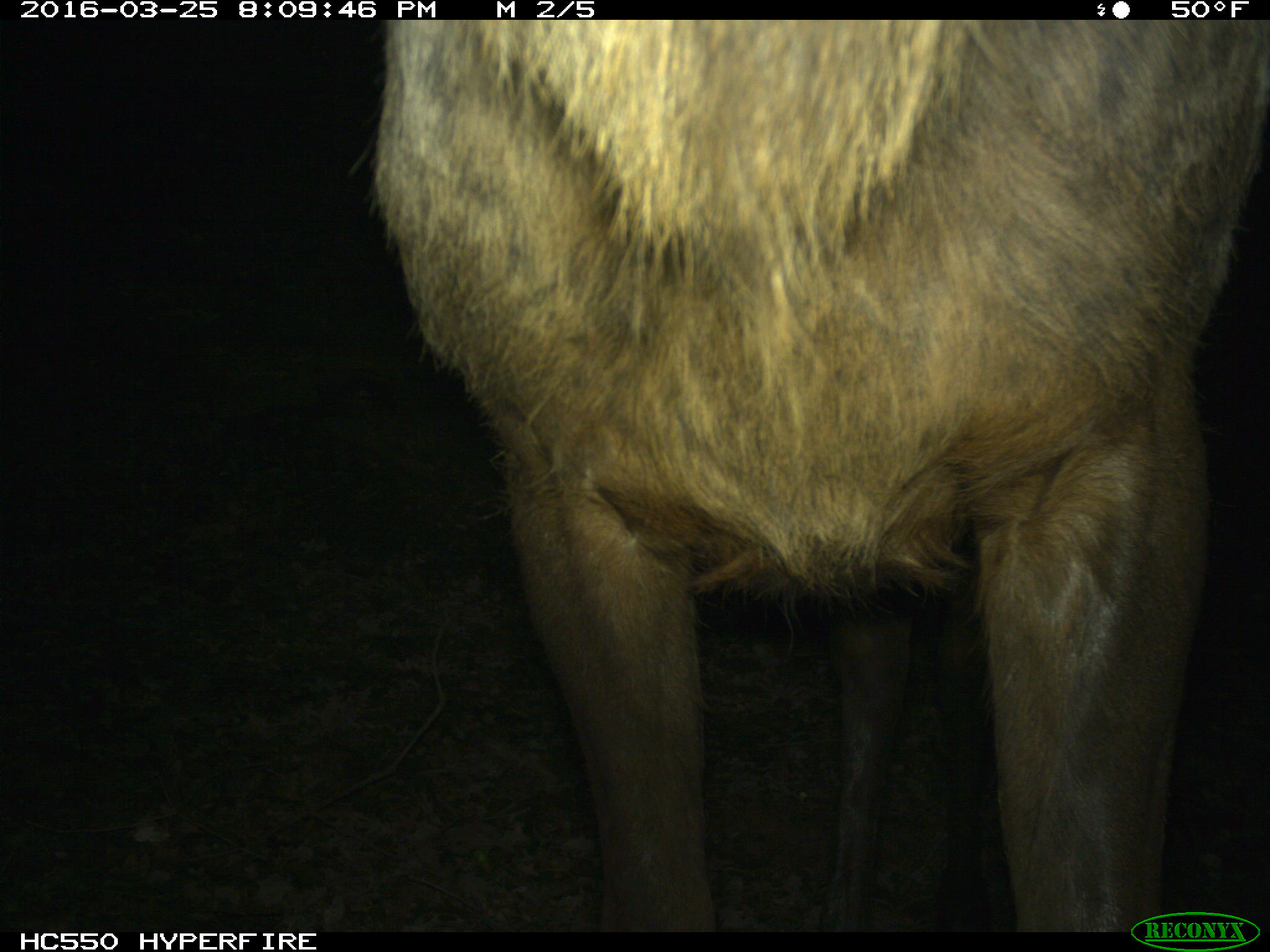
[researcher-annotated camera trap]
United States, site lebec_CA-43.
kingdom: Animalia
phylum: Chordata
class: Mammalia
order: Artiodactyla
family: Cervidae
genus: Cervus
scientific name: Cervus canadensis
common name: elk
Cervus canadensis (elk).